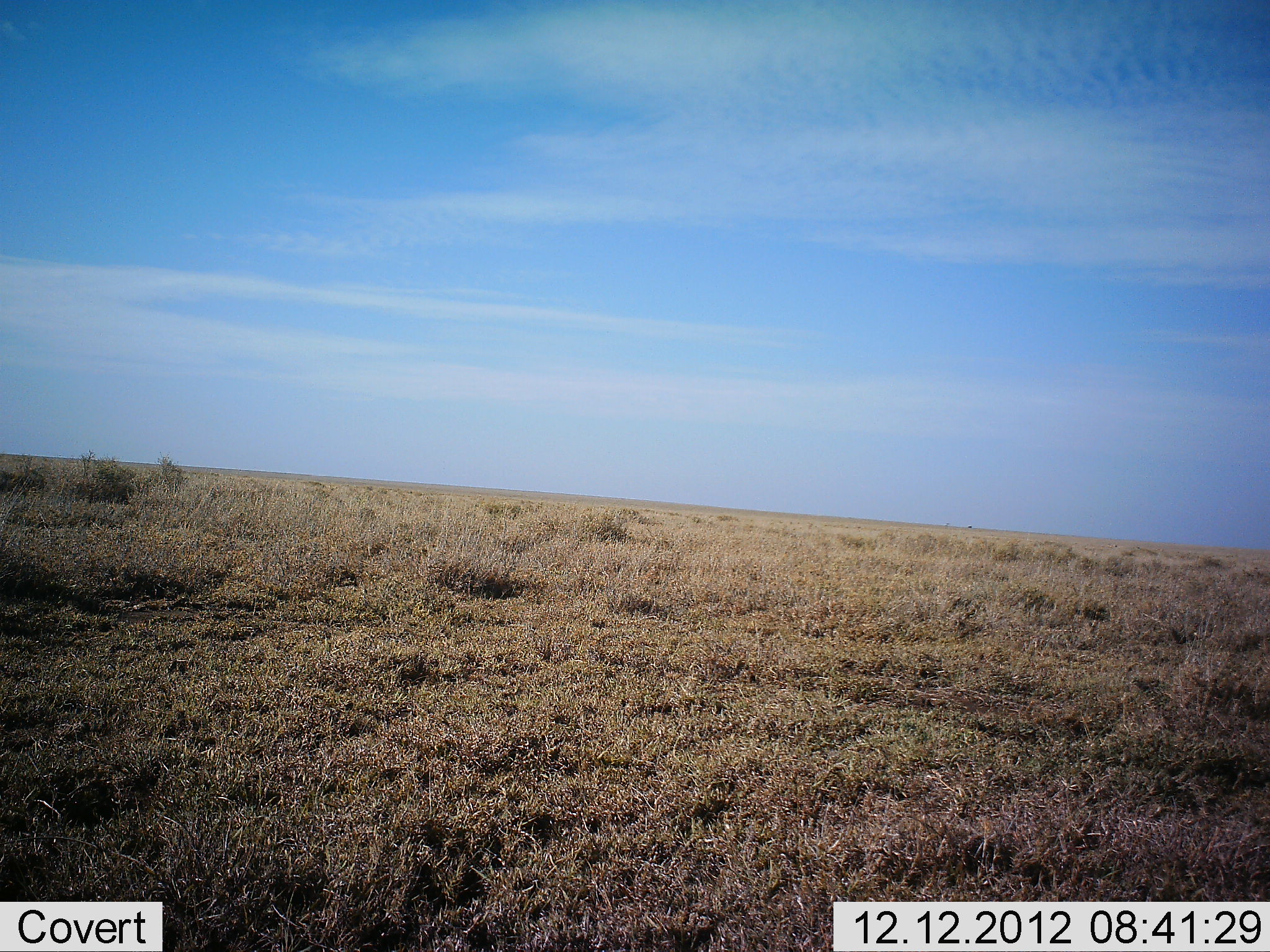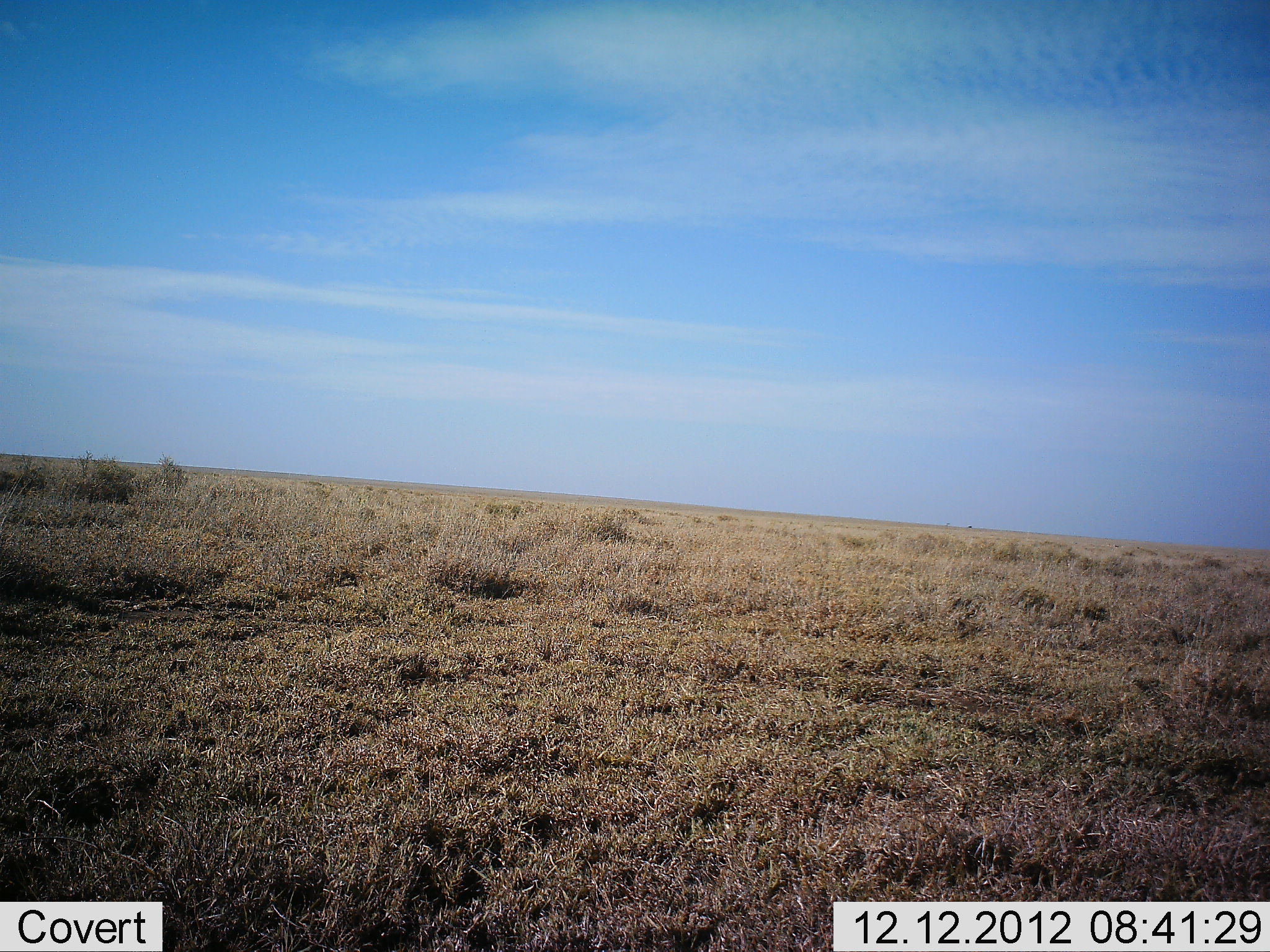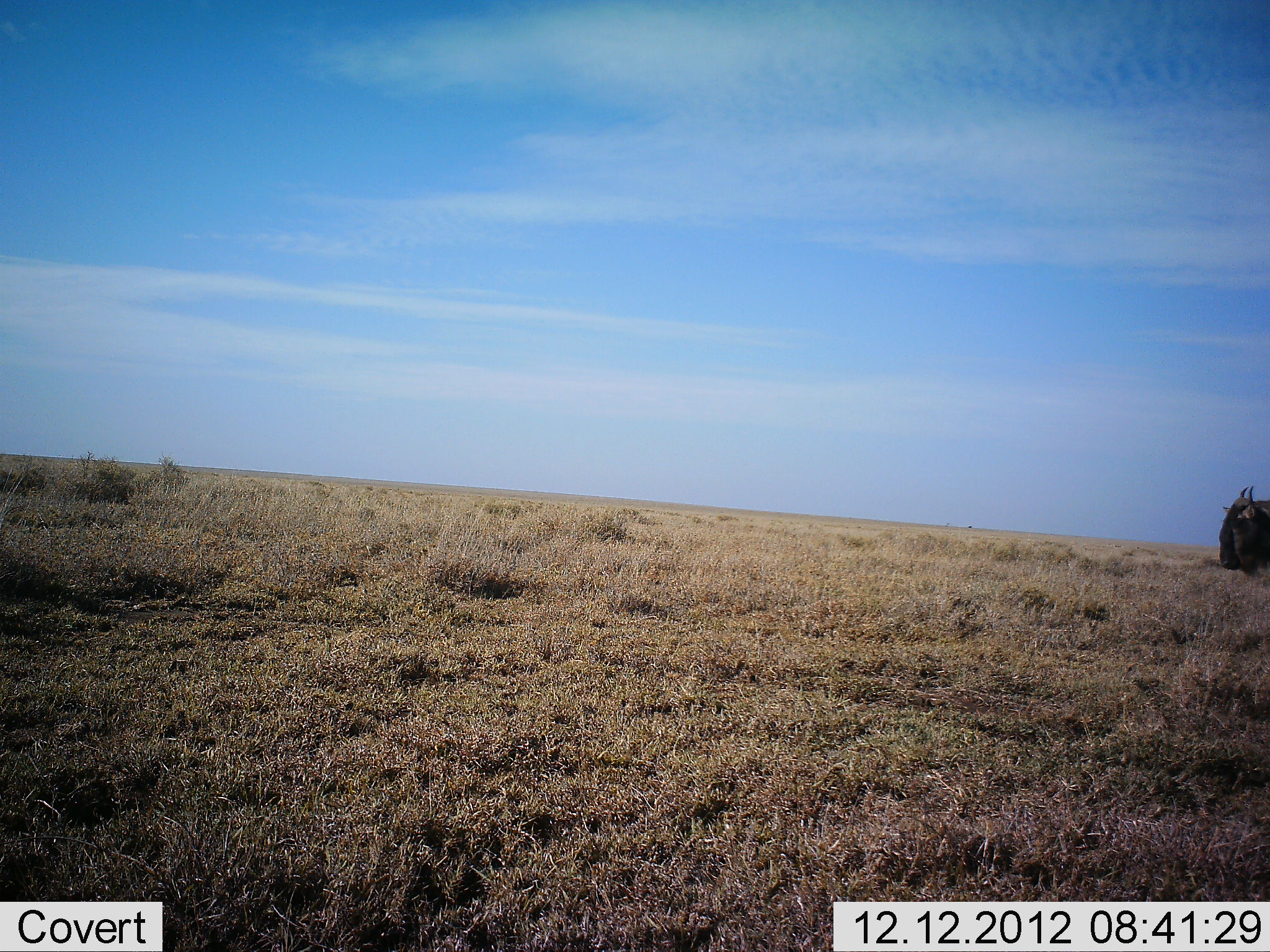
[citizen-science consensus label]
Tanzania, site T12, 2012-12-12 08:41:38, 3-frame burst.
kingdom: Animalia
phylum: Chordata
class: Mammalia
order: Artiodactyla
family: Bovidae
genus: Connochaetes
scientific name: Connochaetes taurinus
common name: blue wildebeest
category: wildebeest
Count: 1.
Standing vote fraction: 0%.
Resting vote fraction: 0%.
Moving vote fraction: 100%.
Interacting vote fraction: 0%.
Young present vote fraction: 0%.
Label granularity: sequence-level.